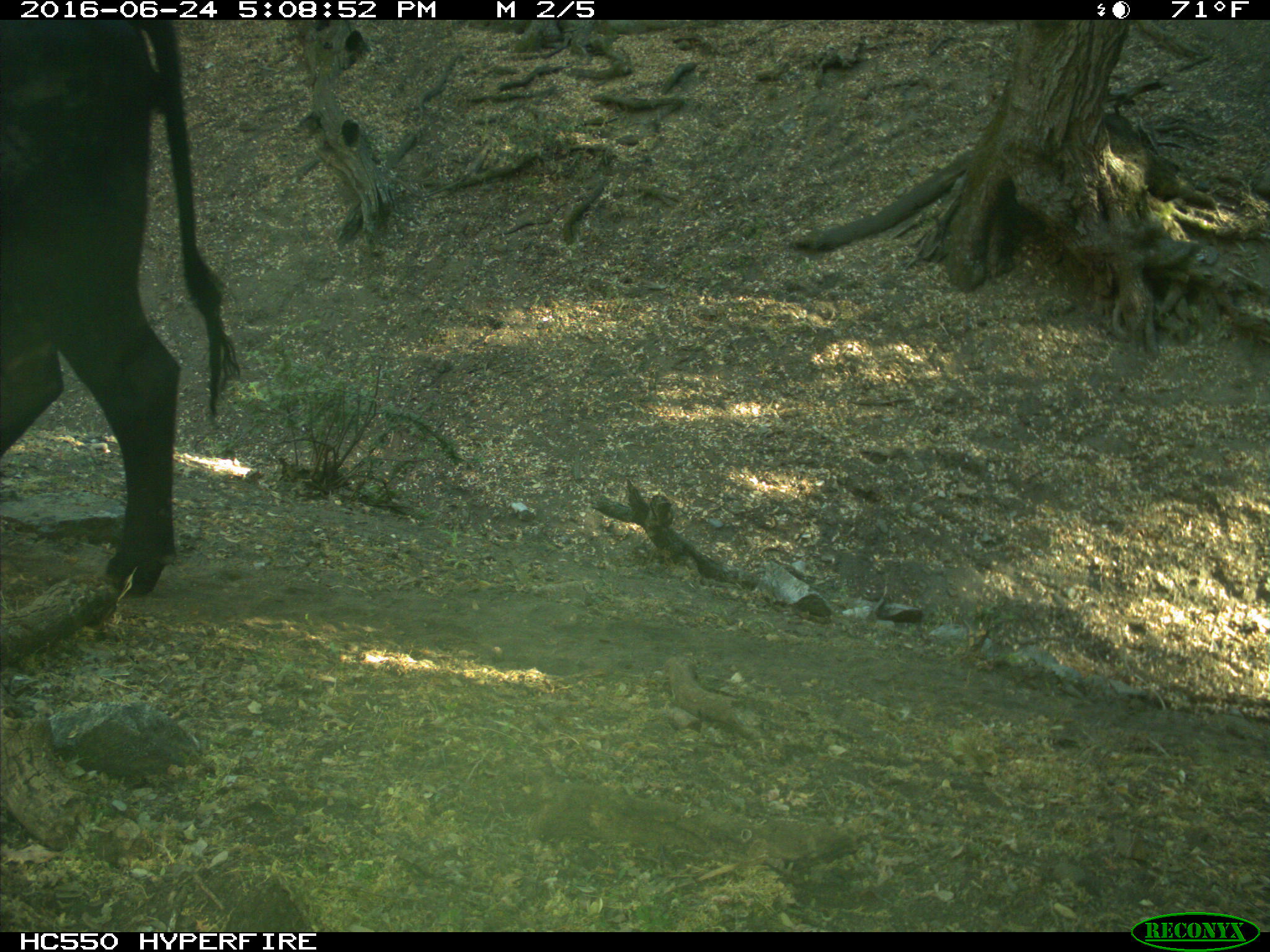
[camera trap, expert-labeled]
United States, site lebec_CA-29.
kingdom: Animalia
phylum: Chordata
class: Mammalia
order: Artiodactyla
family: Bovidae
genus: Bos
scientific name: Bos taurus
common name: domestic cow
Bos taurus (domestic cow).